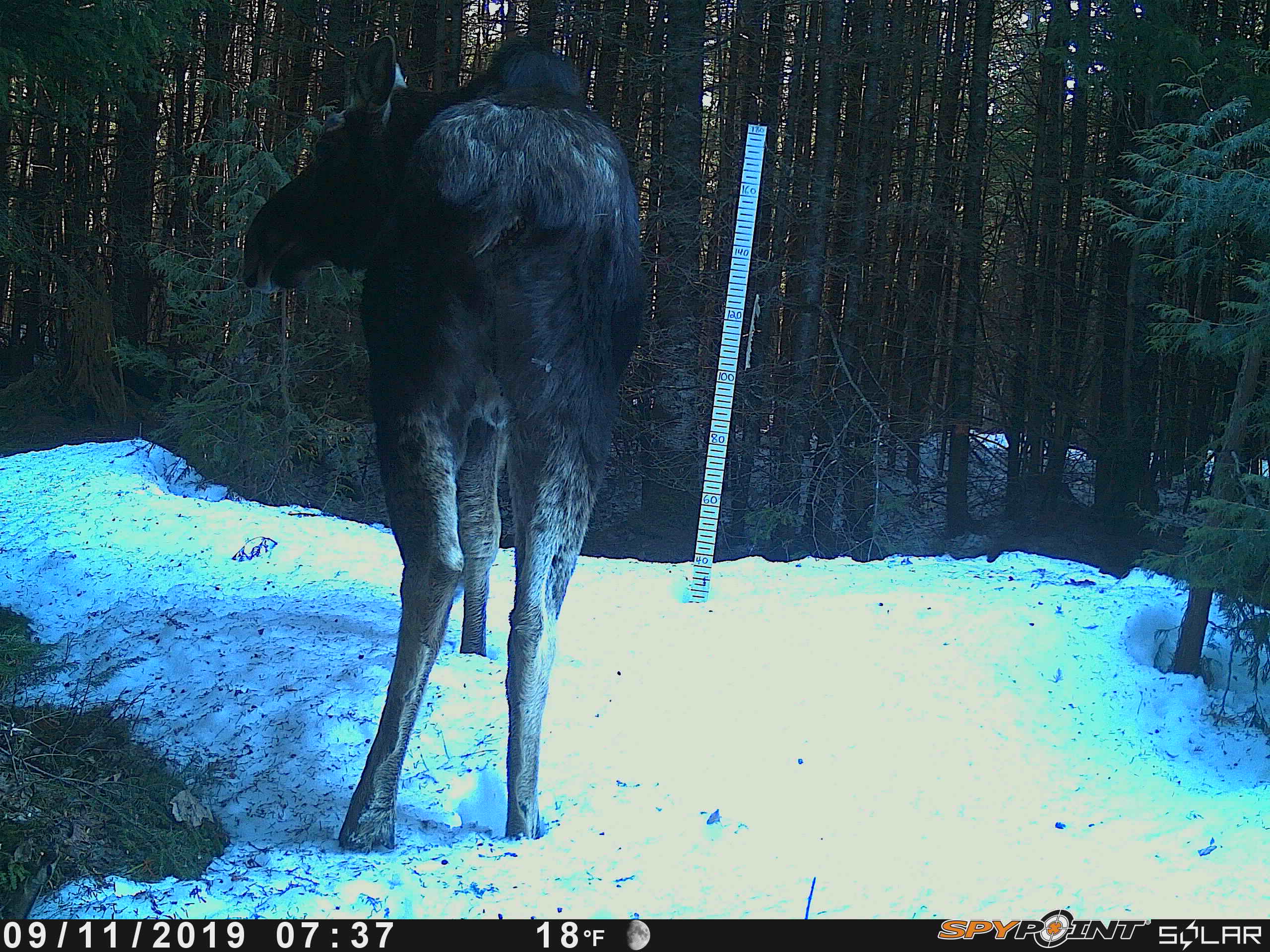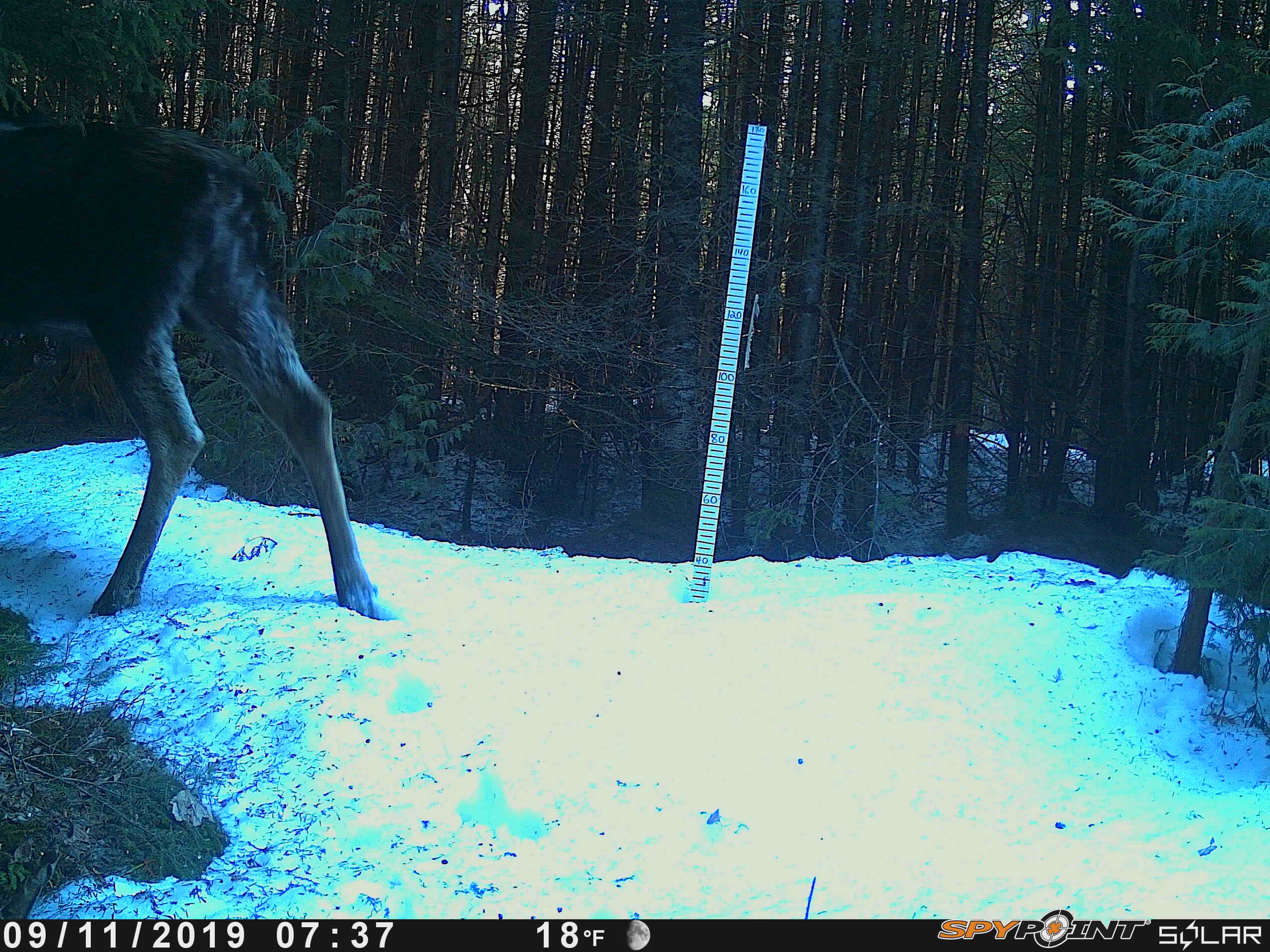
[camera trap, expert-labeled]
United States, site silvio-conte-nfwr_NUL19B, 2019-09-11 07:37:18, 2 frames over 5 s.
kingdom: Animalia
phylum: Chordata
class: Mammalia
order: Artiodactyla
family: Cervidae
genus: Alces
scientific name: Alces alces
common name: moose